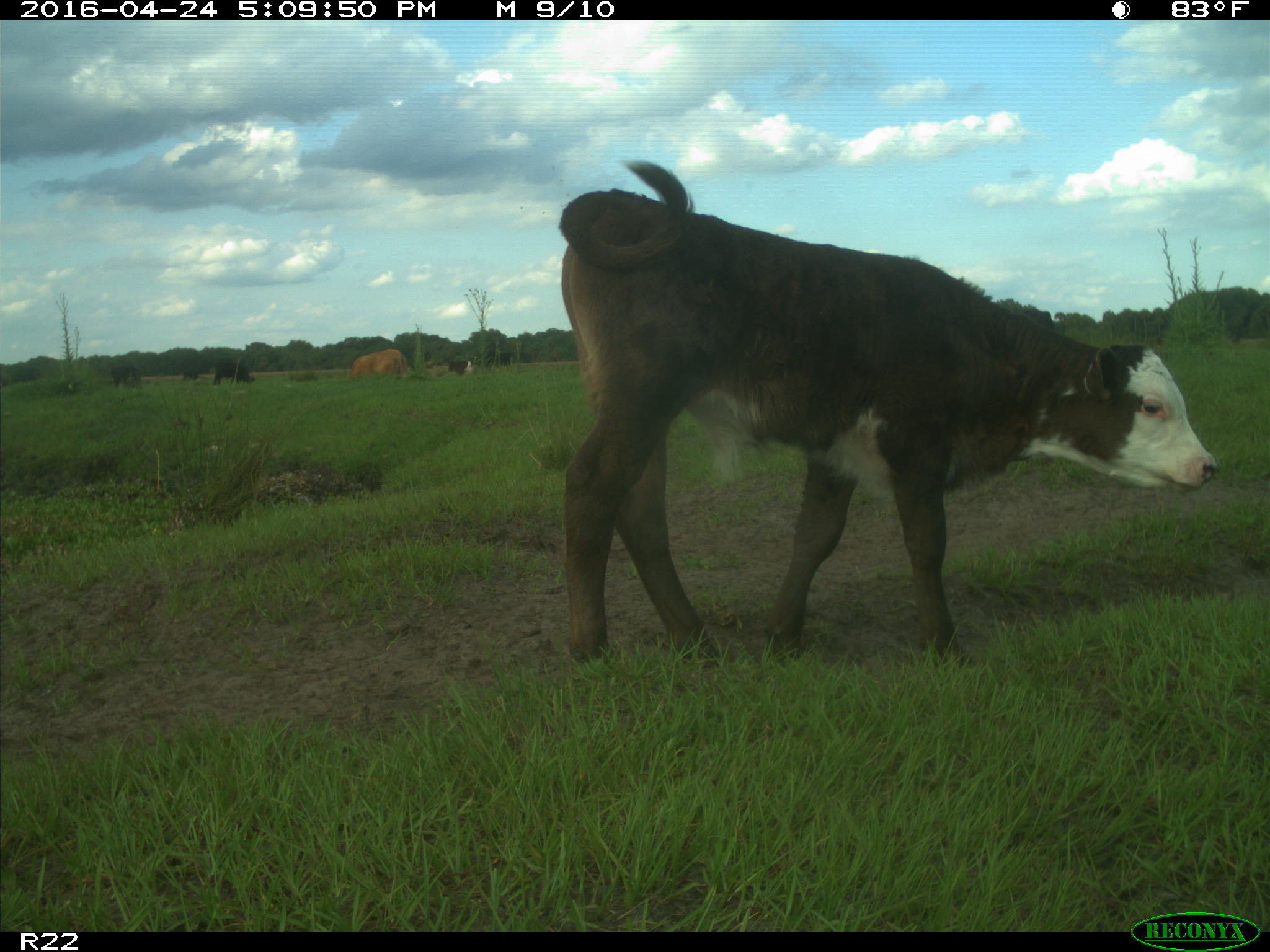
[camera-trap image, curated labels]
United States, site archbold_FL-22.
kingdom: Animalia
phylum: Chordata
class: Mammalia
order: Artiodactyla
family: Bovidae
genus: Bos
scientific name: Bos taurus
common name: domestic cow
Bos taurus (domestic cow).